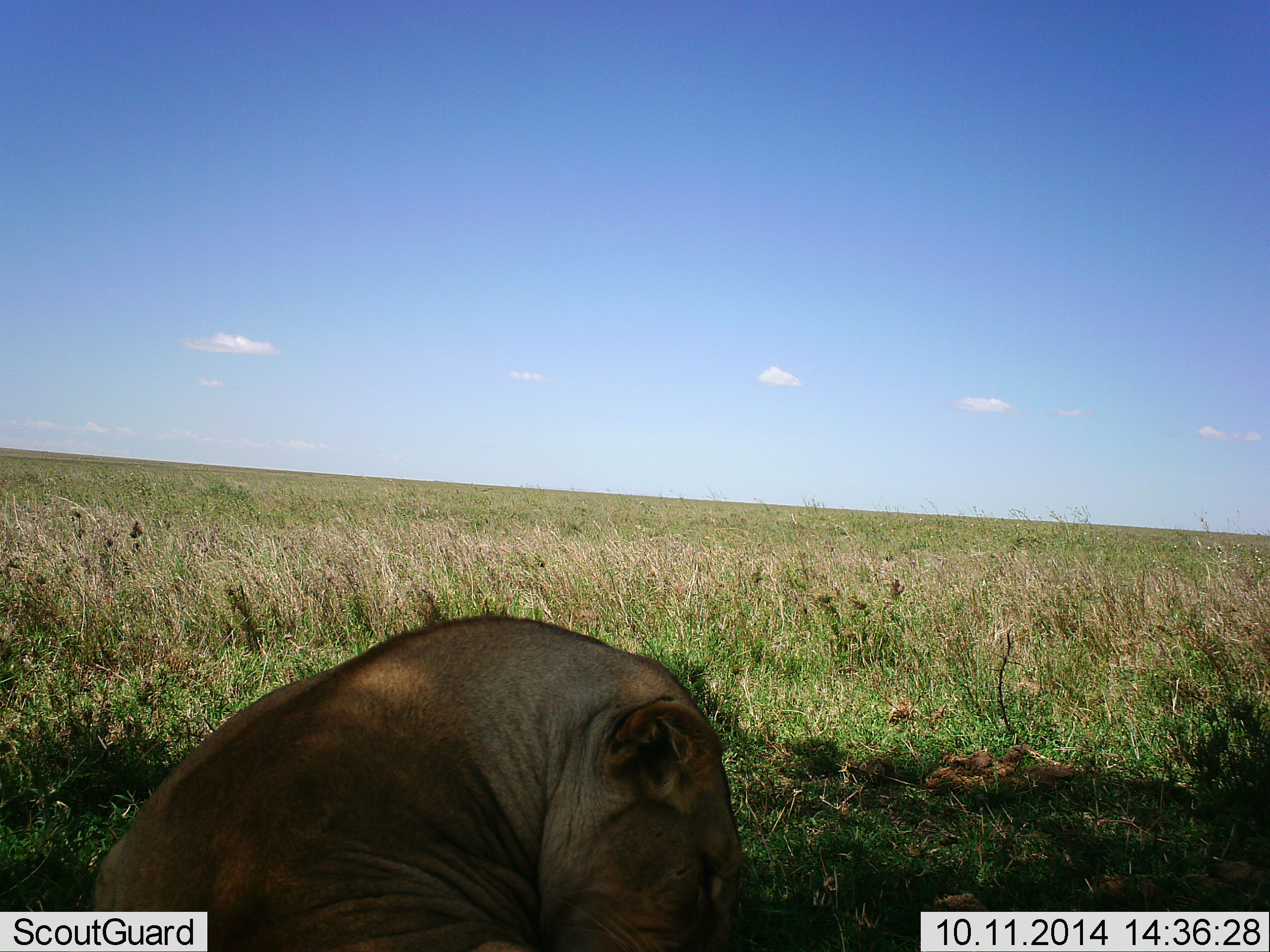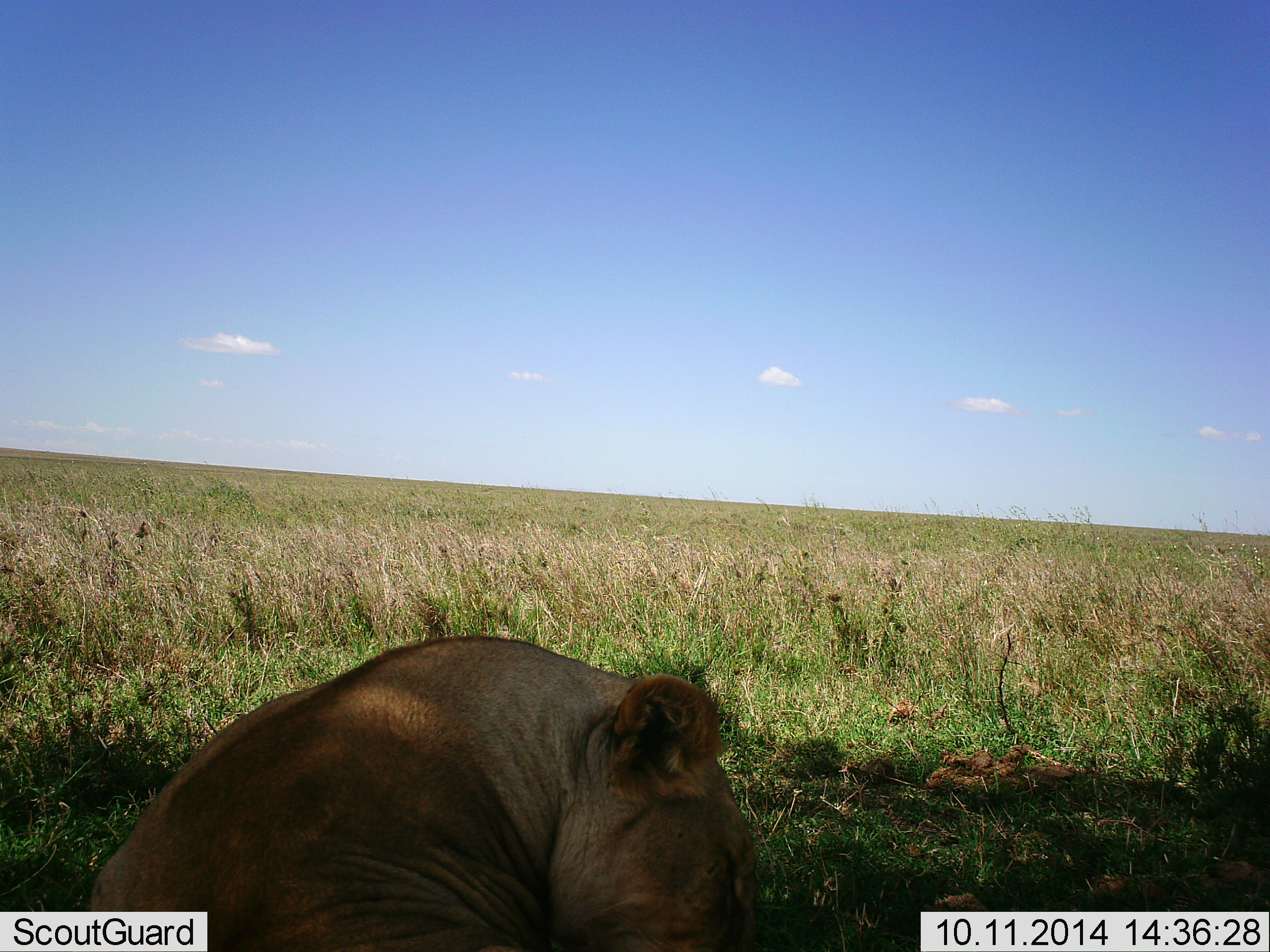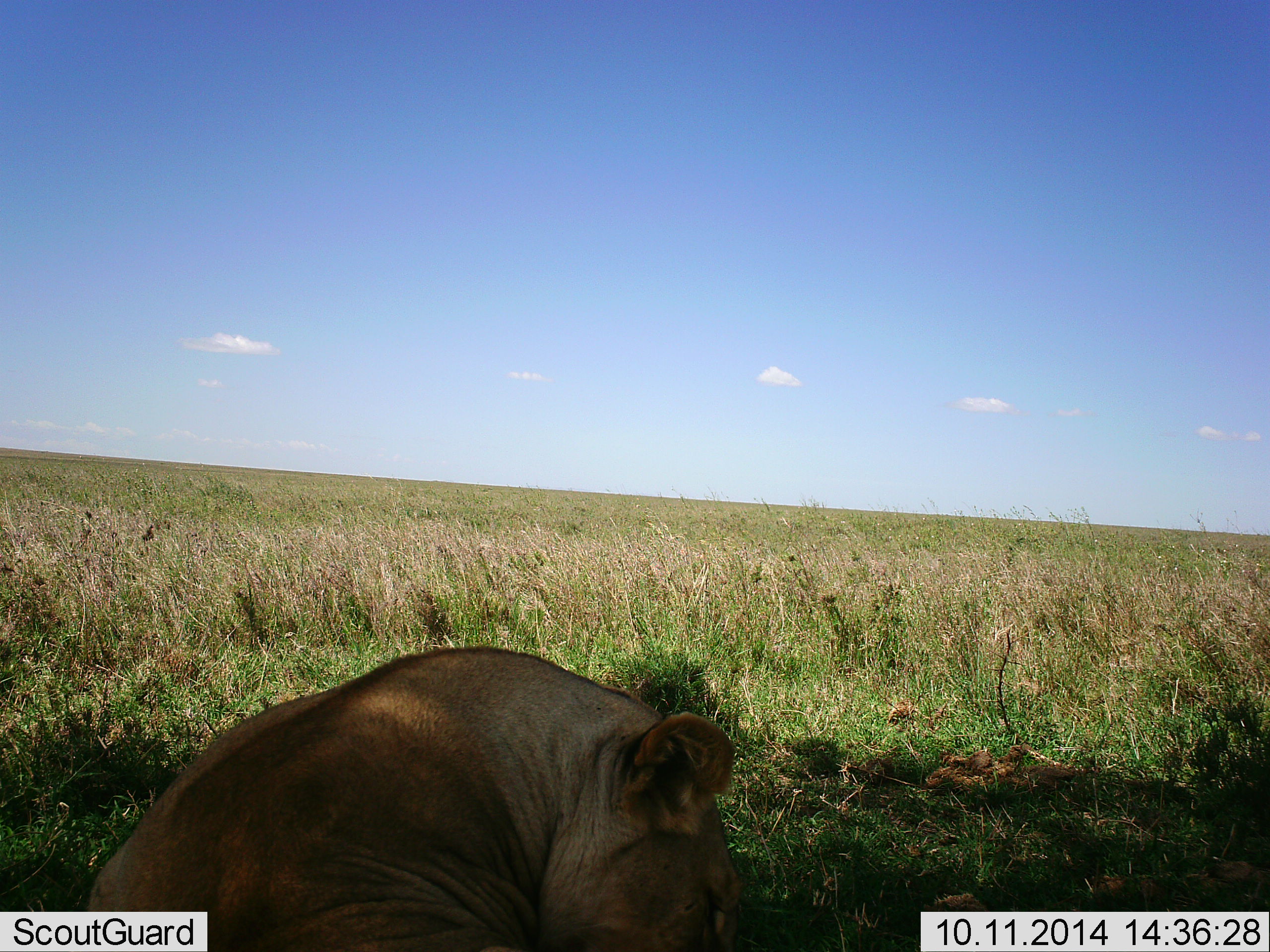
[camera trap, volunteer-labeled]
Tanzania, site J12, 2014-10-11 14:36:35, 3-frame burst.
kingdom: Animalia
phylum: Chordata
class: Mammalia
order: Carnivora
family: Felidae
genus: Panthera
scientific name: Panthera leo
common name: lion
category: lionfemale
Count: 1.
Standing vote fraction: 0%.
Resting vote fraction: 100%.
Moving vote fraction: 0%.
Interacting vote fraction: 0%.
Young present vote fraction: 10%.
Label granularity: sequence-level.